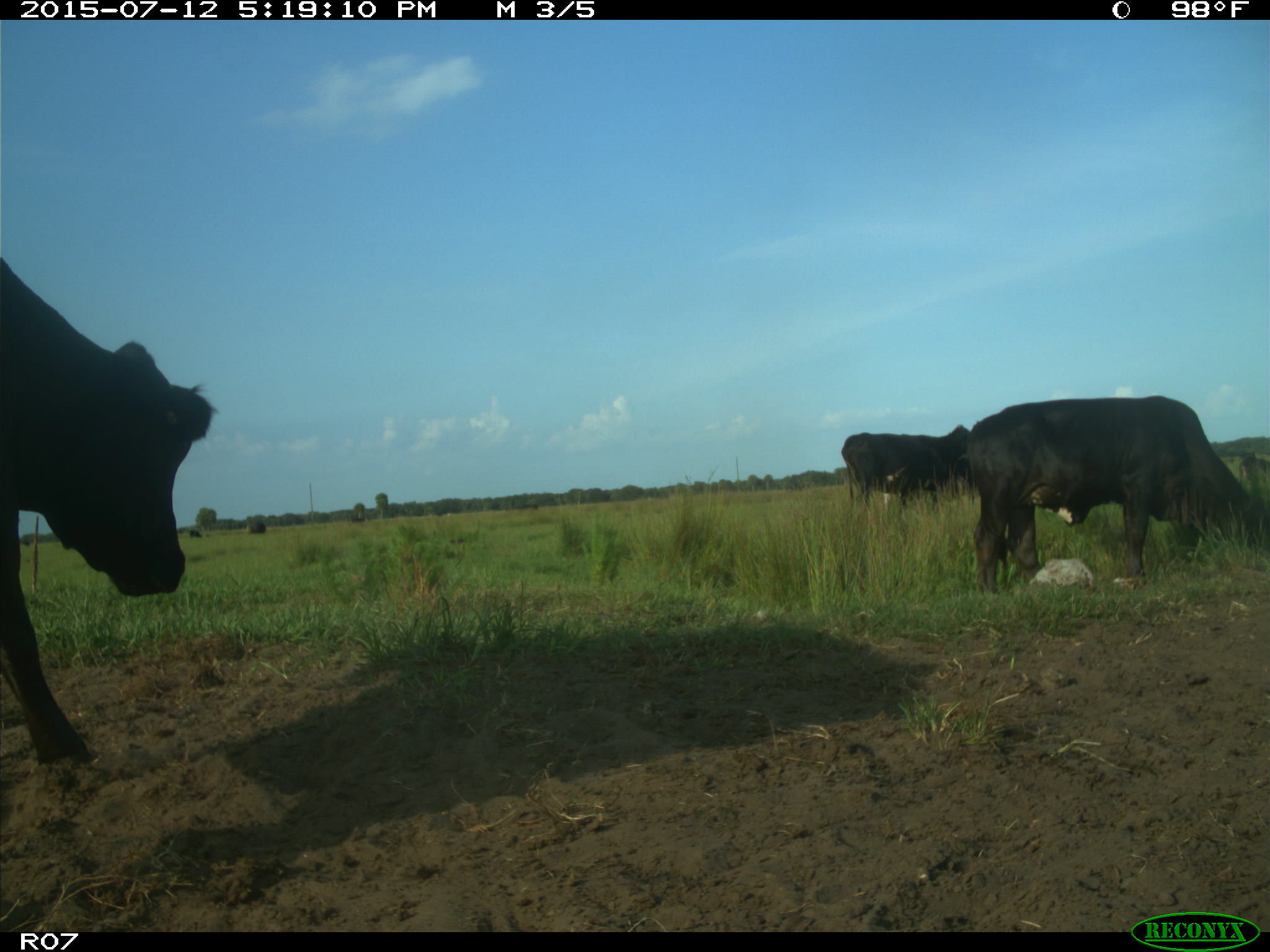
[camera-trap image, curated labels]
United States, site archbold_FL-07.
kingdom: Animalia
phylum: Chordata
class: Mammalia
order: Artiodactyla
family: Bovidae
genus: Bos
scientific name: Bos taurus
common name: domestic cow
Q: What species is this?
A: Bos taurus (domestic cow).